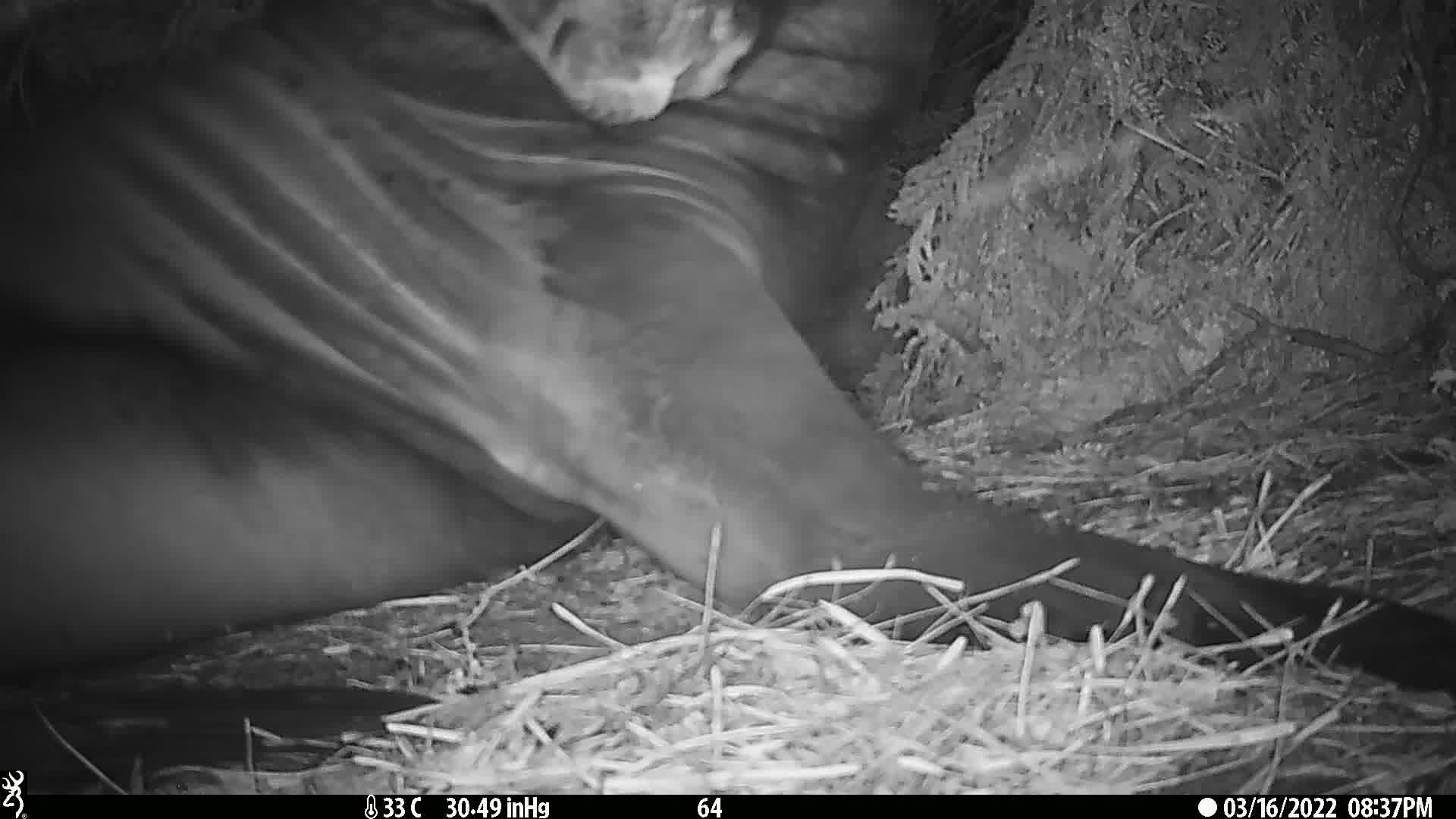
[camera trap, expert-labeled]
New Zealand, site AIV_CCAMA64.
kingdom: Animalia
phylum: Chordata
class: Mammalia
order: Carnivora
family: Otariidae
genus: Phocarctos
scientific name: Phocarctos hookeri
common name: new zealand sea lion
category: sealion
Sealion (new zealand sea lion) (Phocarctos hookeri).